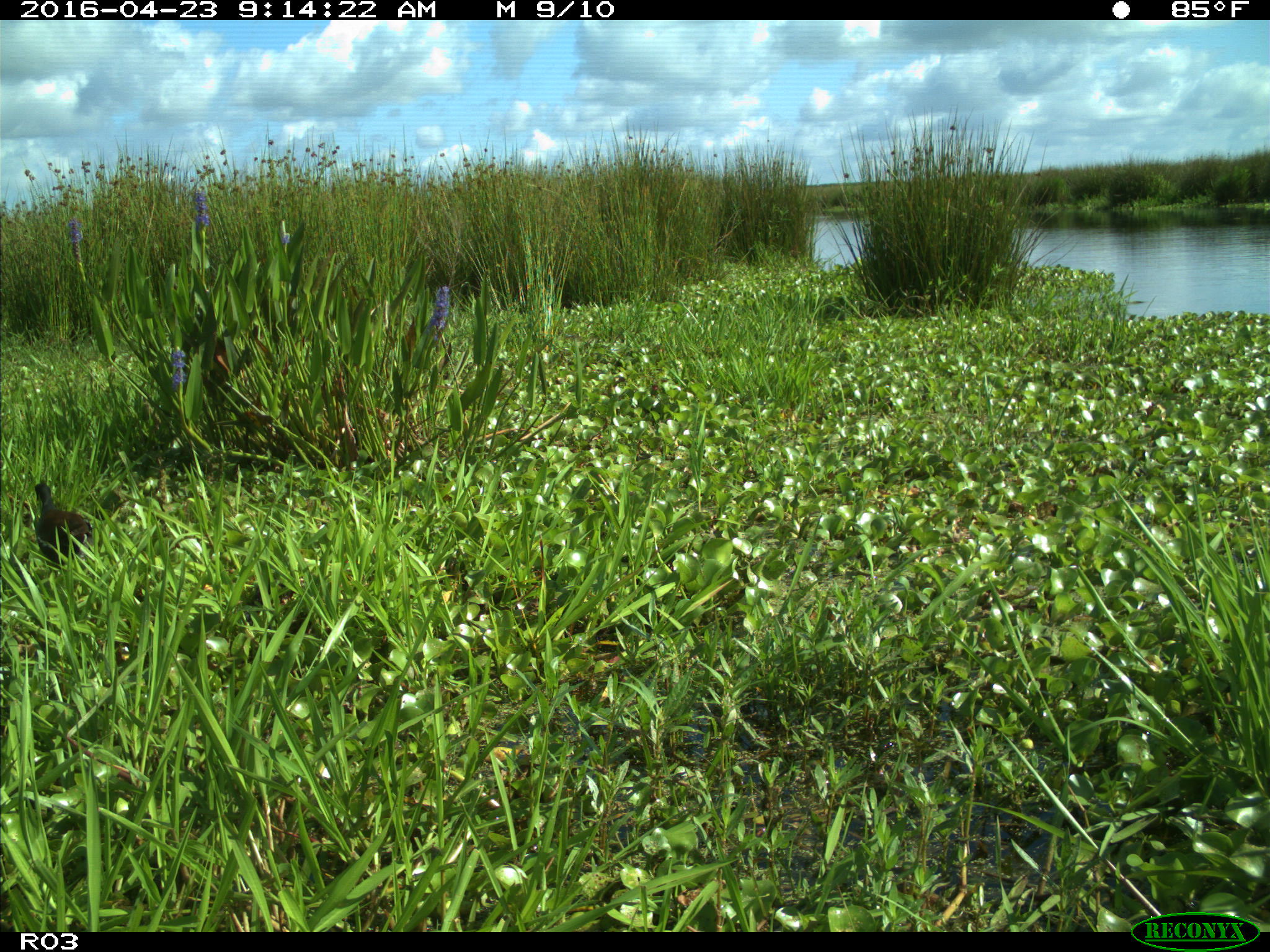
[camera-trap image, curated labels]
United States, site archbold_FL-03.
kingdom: Animalia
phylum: Chordata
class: Aves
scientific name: Aves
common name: birds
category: unidentified bird